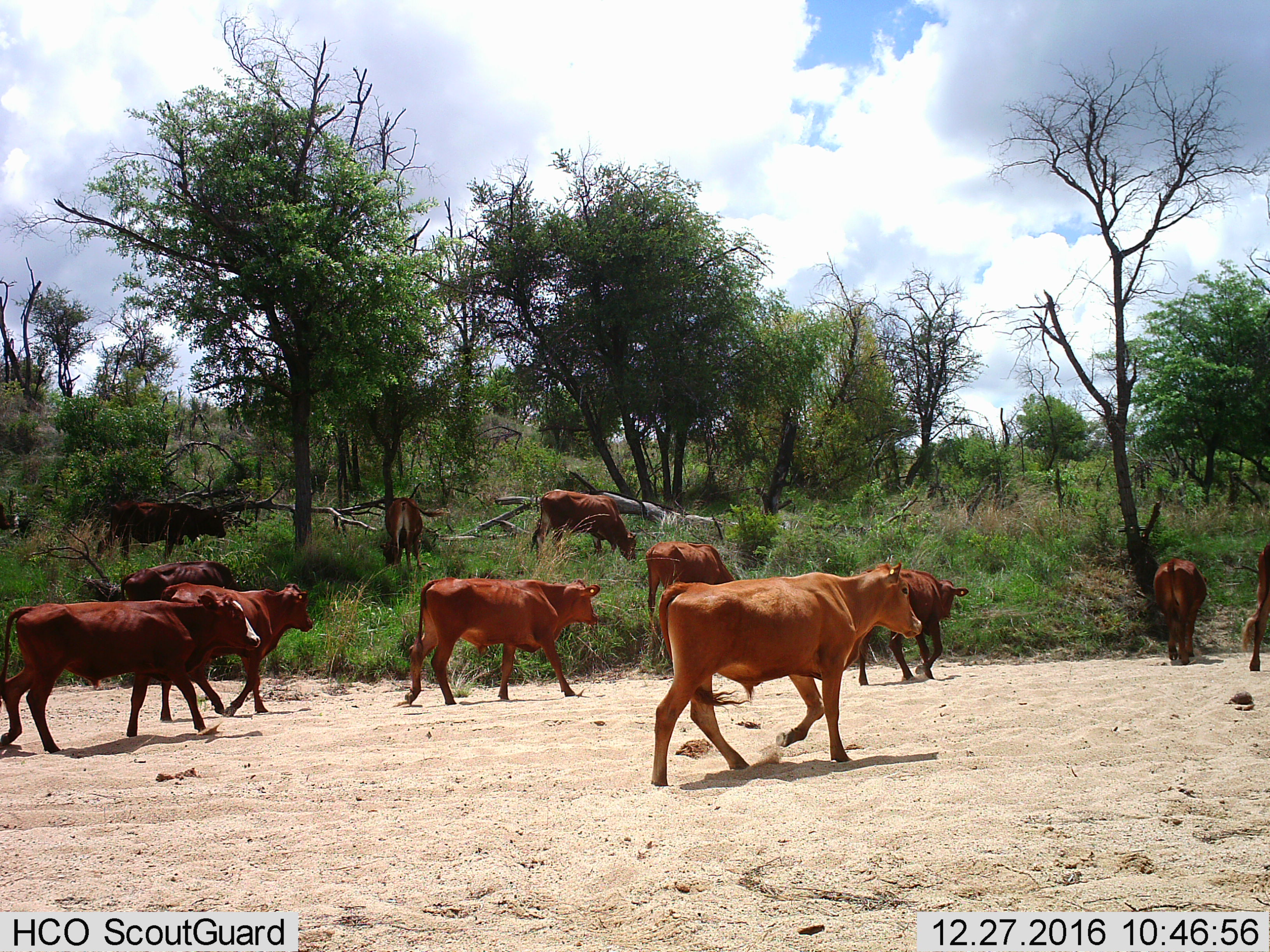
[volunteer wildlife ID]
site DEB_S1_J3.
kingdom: Animalia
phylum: Chordata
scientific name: Vertebrata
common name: domestic animal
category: domesticanimal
Domesticanimal (domestic animal) (Vertebrata), count 11-50. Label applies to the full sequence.